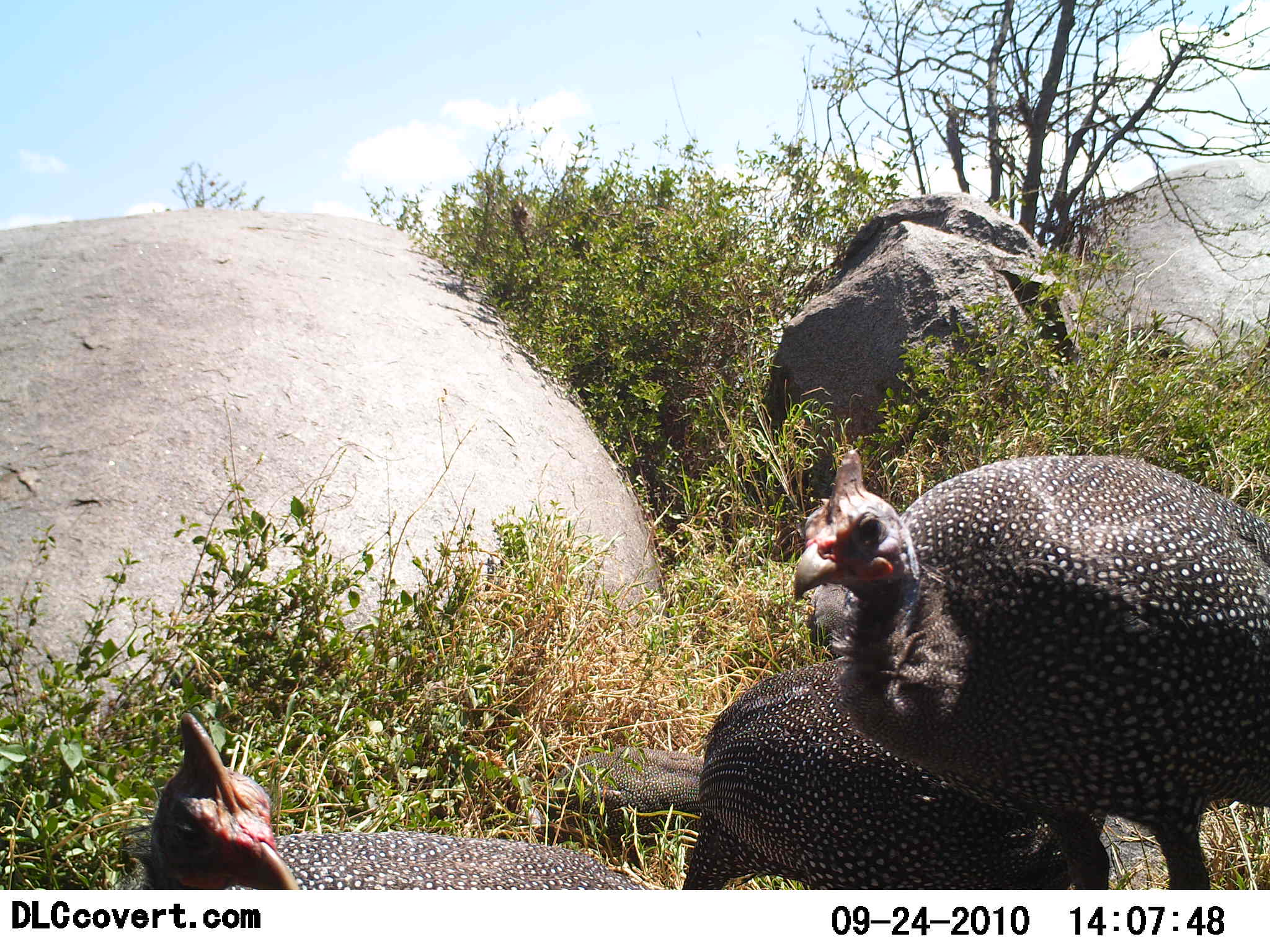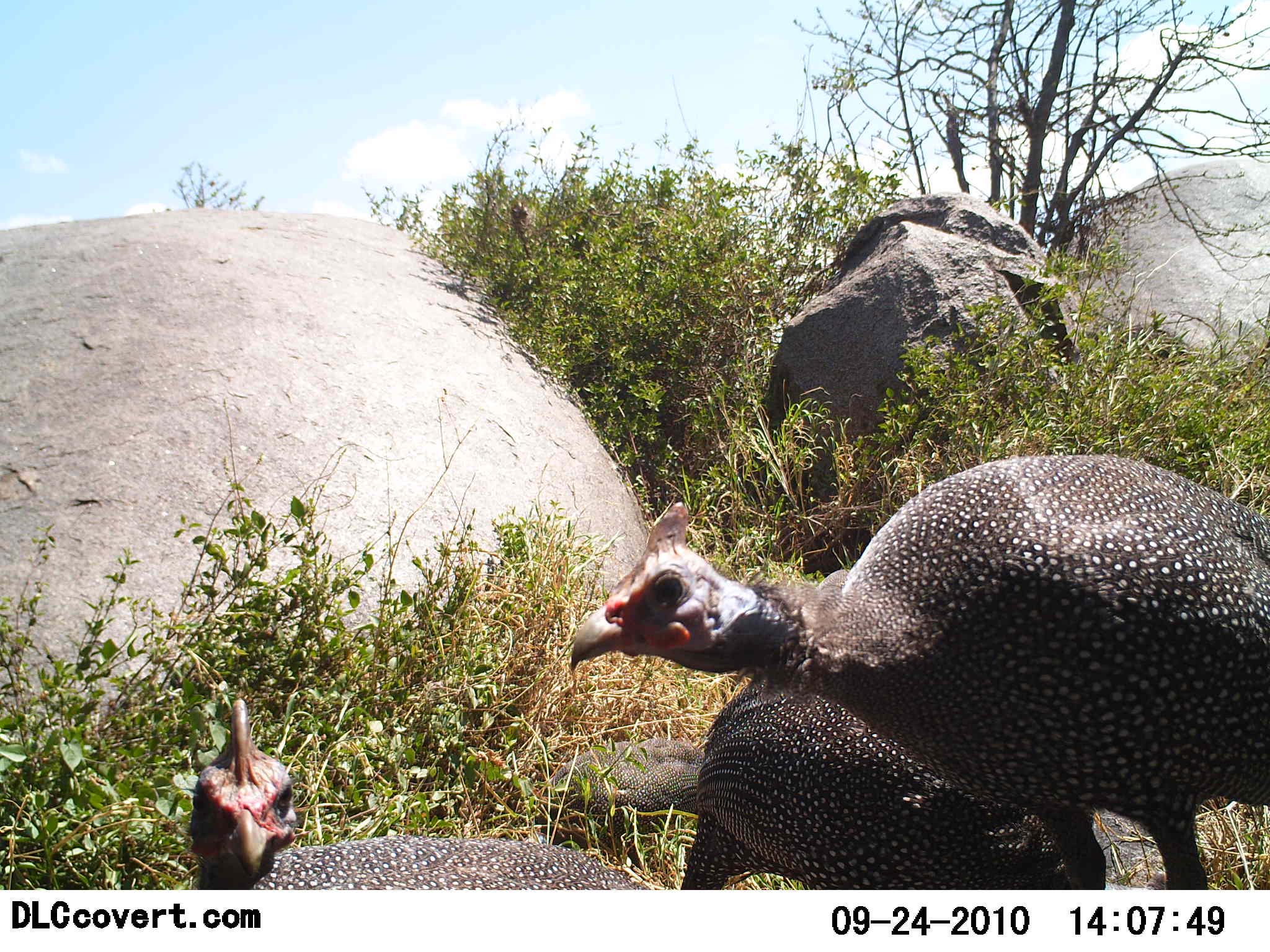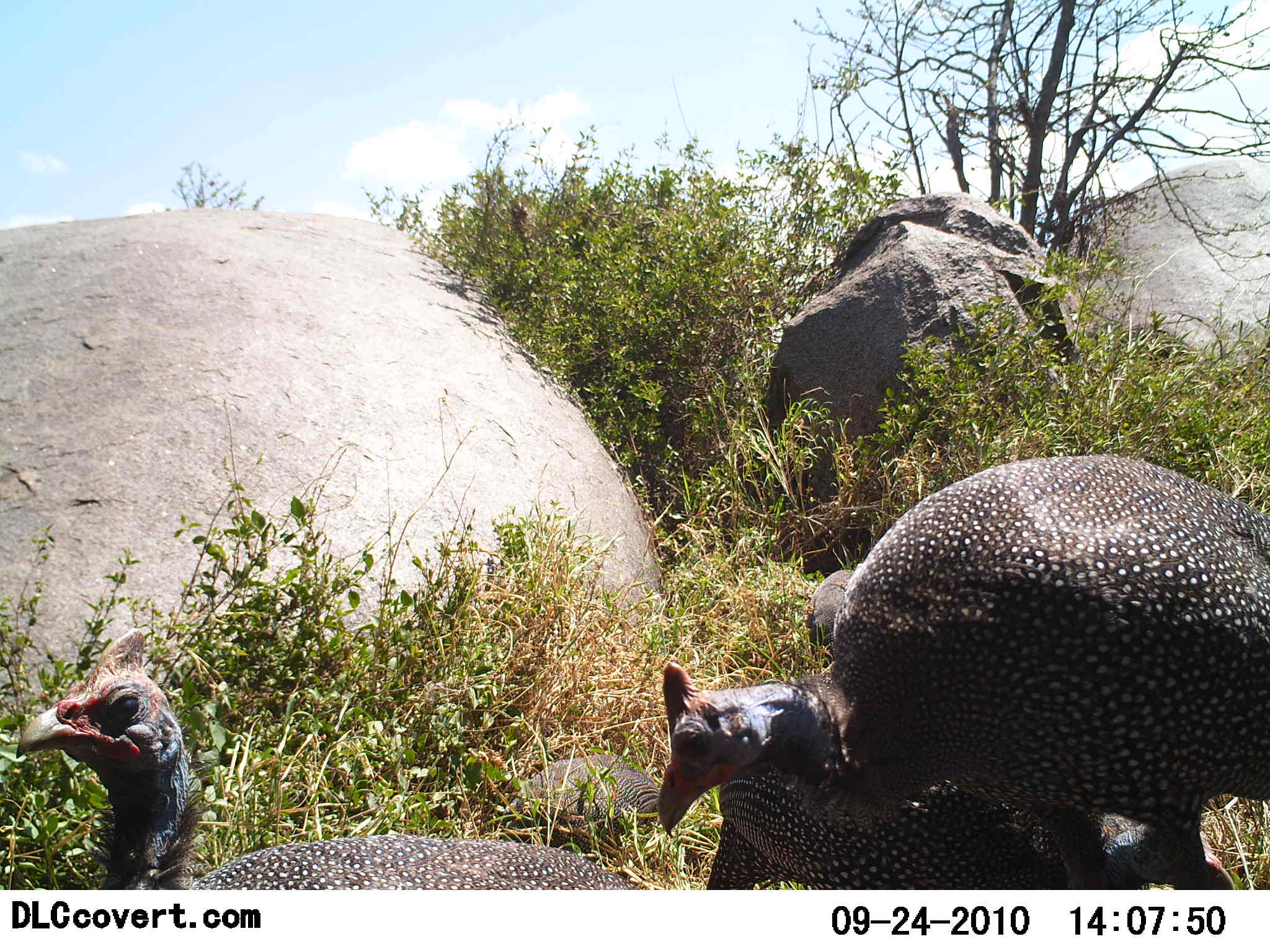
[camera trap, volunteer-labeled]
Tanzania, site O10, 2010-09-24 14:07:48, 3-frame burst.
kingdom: Animalia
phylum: Chordata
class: Aves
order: Galliformes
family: Numididae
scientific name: Numididae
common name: guinea fowl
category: guineafowl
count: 4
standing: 38%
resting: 12%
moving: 31%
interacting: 6%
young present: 0%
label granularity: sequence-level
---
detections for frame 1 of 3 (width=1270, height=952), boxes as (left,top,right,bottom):
animal: (792,447,1270,891); (678,668,1111,889); (129,713,643,890); (529,743,703,857)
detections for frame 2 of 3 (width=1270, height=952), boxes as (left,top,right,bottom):
animal: (568,453,1270,890); (680,677,1107,889); (184,695,643,891); (531,733,702,843)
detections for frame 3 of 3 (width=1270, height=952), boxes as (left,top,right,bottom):
animal: (654,452,1270,891); (16,627,647,890); (656,659,1237,890); (491,749,661,860)